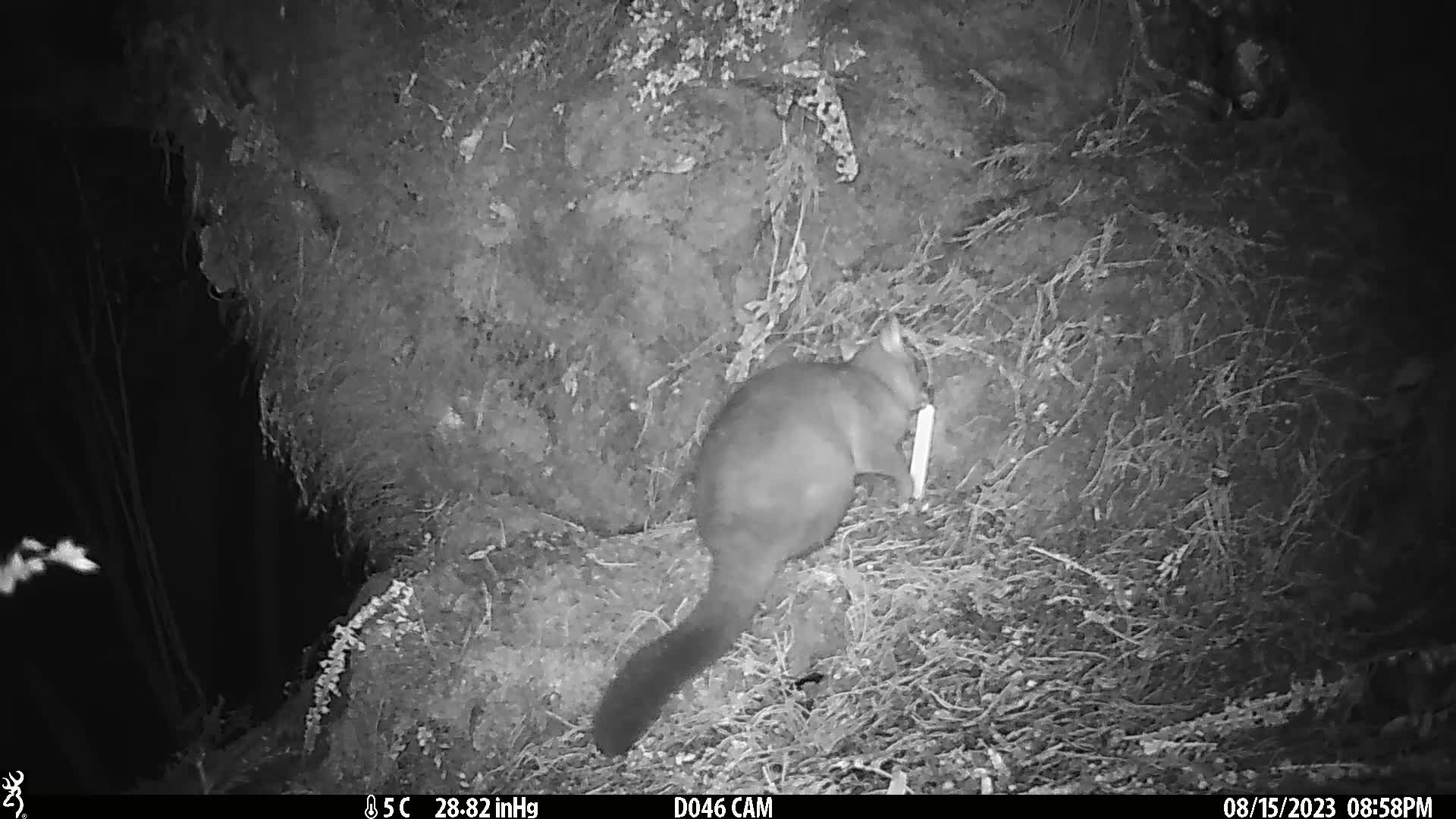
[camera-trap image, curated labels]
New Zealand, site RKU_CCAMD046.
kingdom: Animalia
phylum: Chordata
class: Mammalia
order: Diprotodontia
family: Phalangeridae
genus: Trichosurus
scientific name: Trichosurus vulpecula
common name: common brushtail possum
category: possum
Possum (common brushtail possum) (Trichosurus vulpecula).